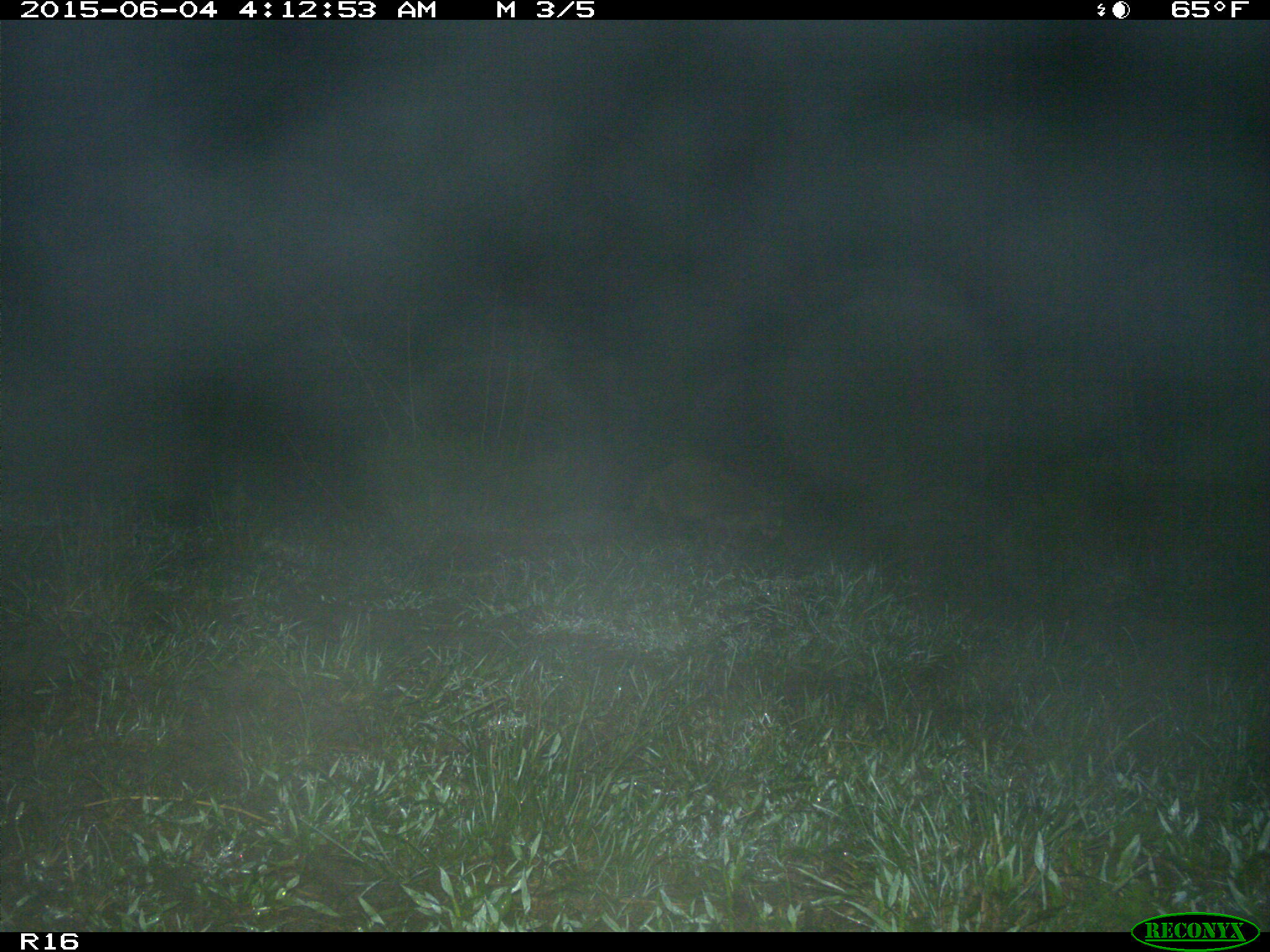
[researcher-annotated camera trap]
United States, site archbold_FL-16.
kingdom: Animalia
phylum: Chordata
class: Mammalia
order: Carnivora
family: Procyonidae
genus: Procyon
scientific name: Procyon lotor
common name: common raccoon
Procyon lotor (common raccoon).